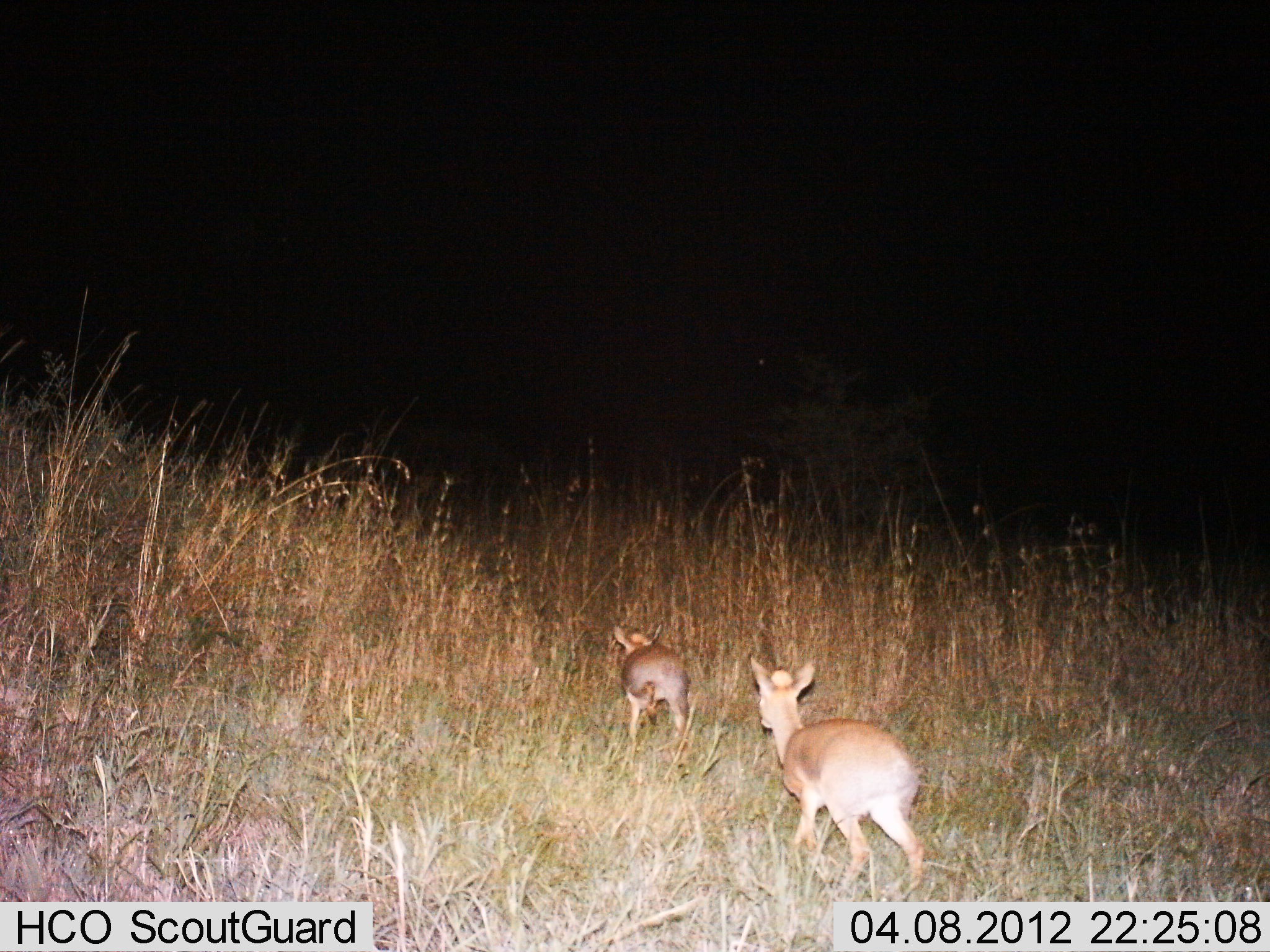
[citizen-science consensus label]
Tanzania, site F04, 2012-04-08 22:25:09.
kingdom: Animalia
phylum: Chordata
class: Mammalia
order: Artiodactyla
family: Bovidae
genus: Madoqua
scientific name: Madoqua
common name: dikdik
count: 2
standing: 20%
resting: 0%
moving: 100%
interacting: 0%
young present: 20%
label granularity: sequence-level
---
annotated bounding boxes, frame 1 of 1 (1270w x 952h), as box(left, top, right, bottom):
animal: box(749, 654, 925, 902); box(611, 620, 691, 755)